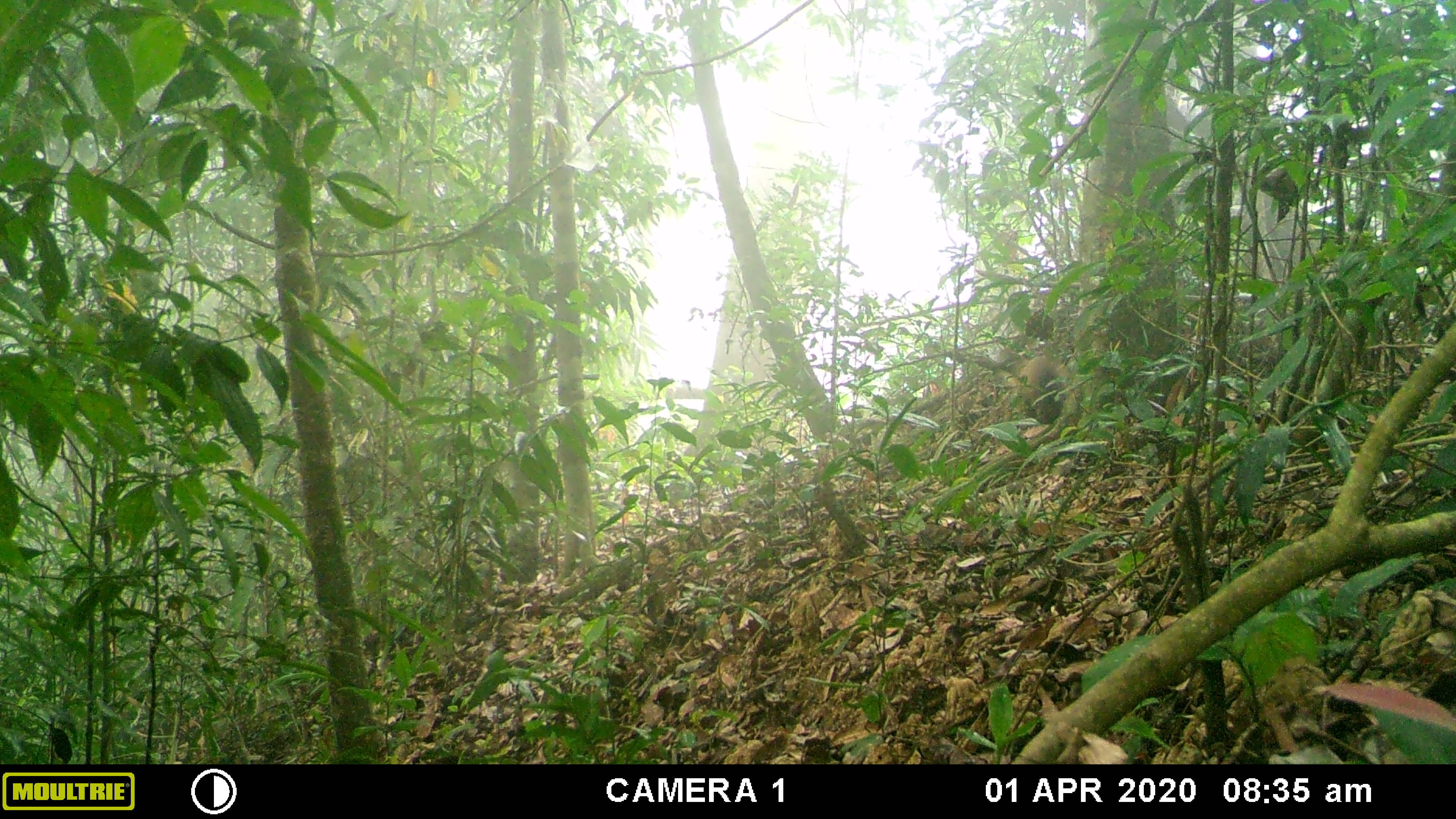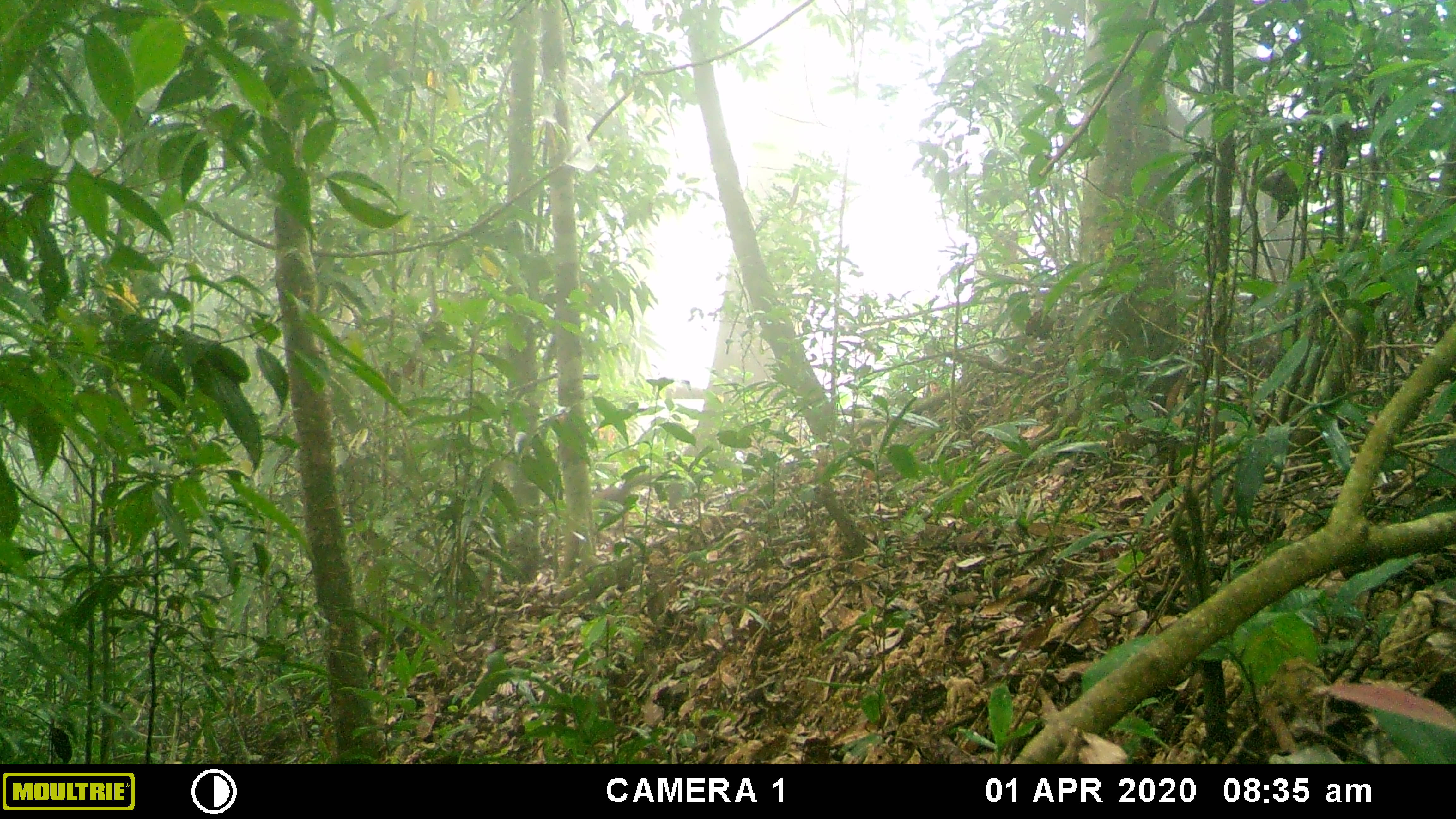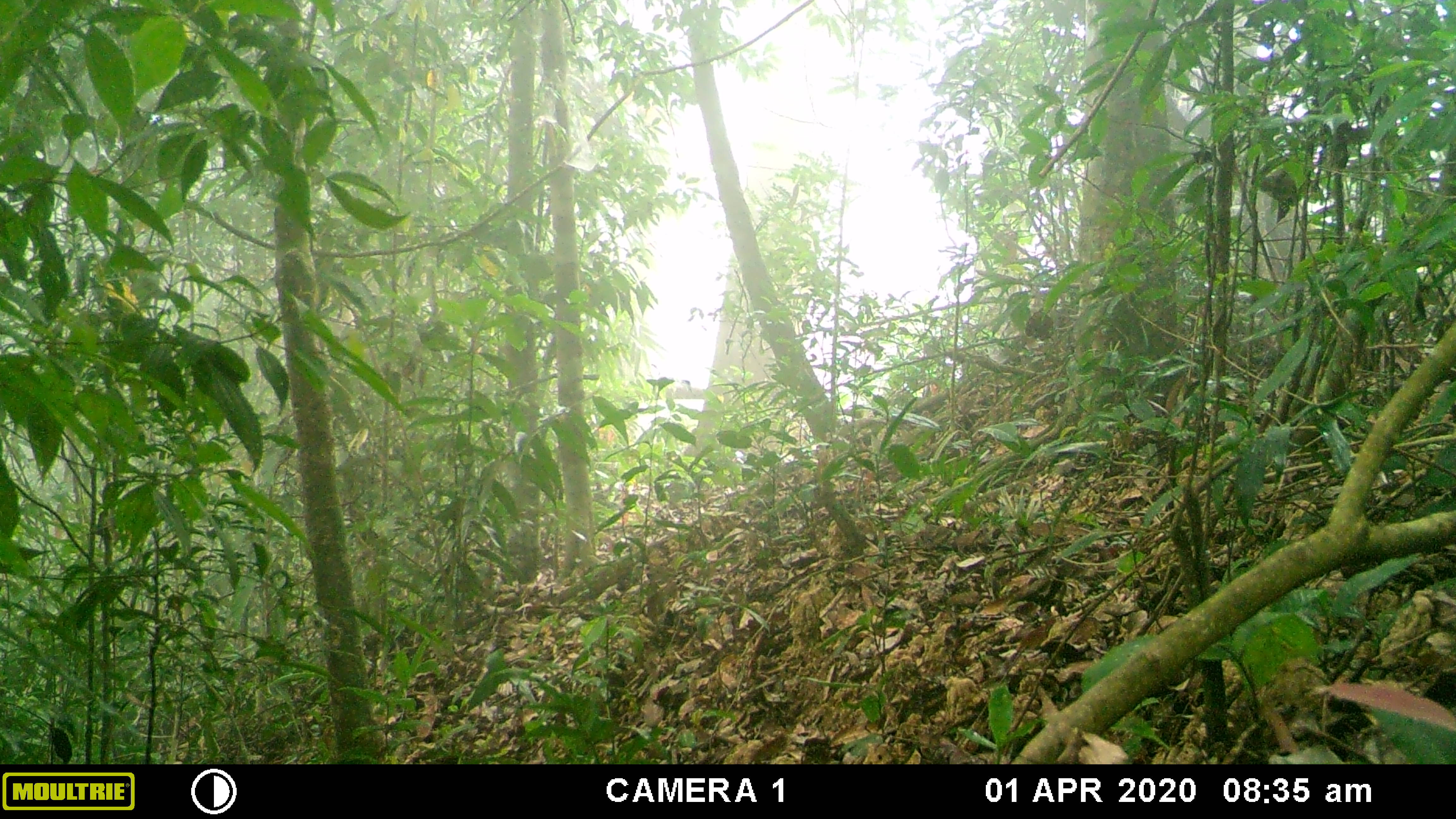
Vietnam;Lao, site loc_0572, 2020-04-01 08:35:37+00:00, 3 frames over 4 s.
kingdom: Animalia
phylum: Chordata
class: Mammalia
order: Carnivora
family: Mustelidae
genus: Martes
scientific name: Martes flavigula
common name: yellow-throated marten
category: yellow throated marten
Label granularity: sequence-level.